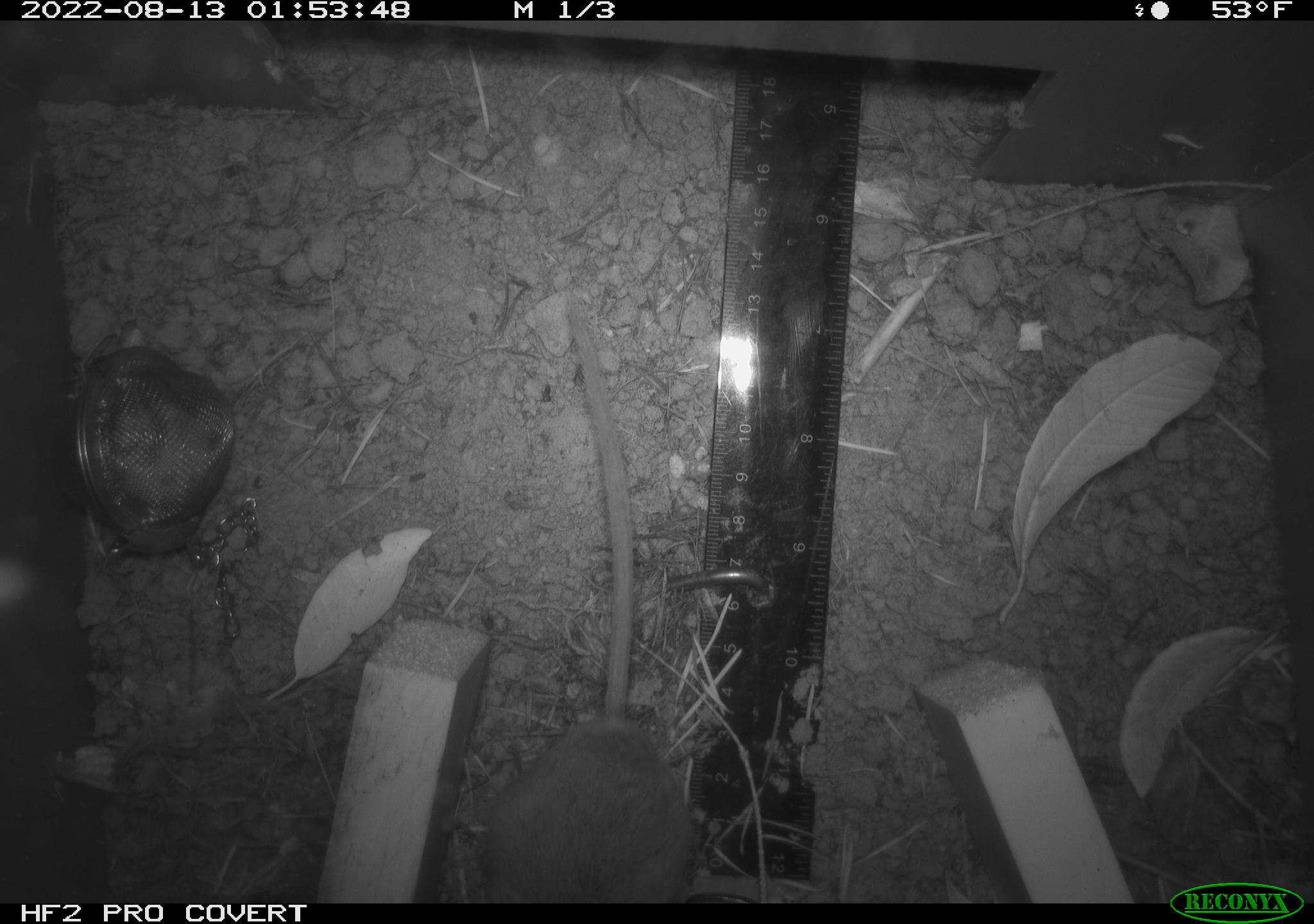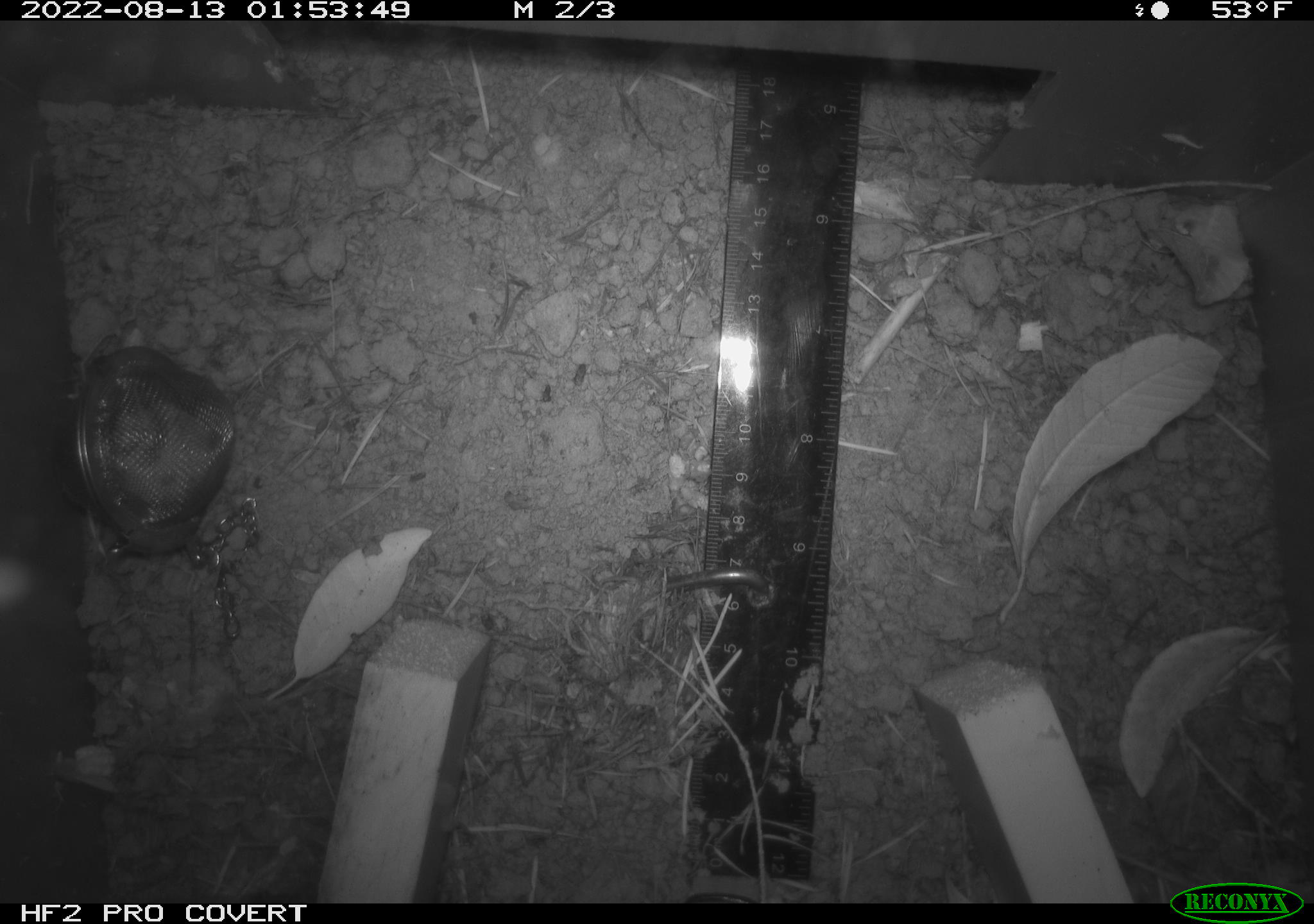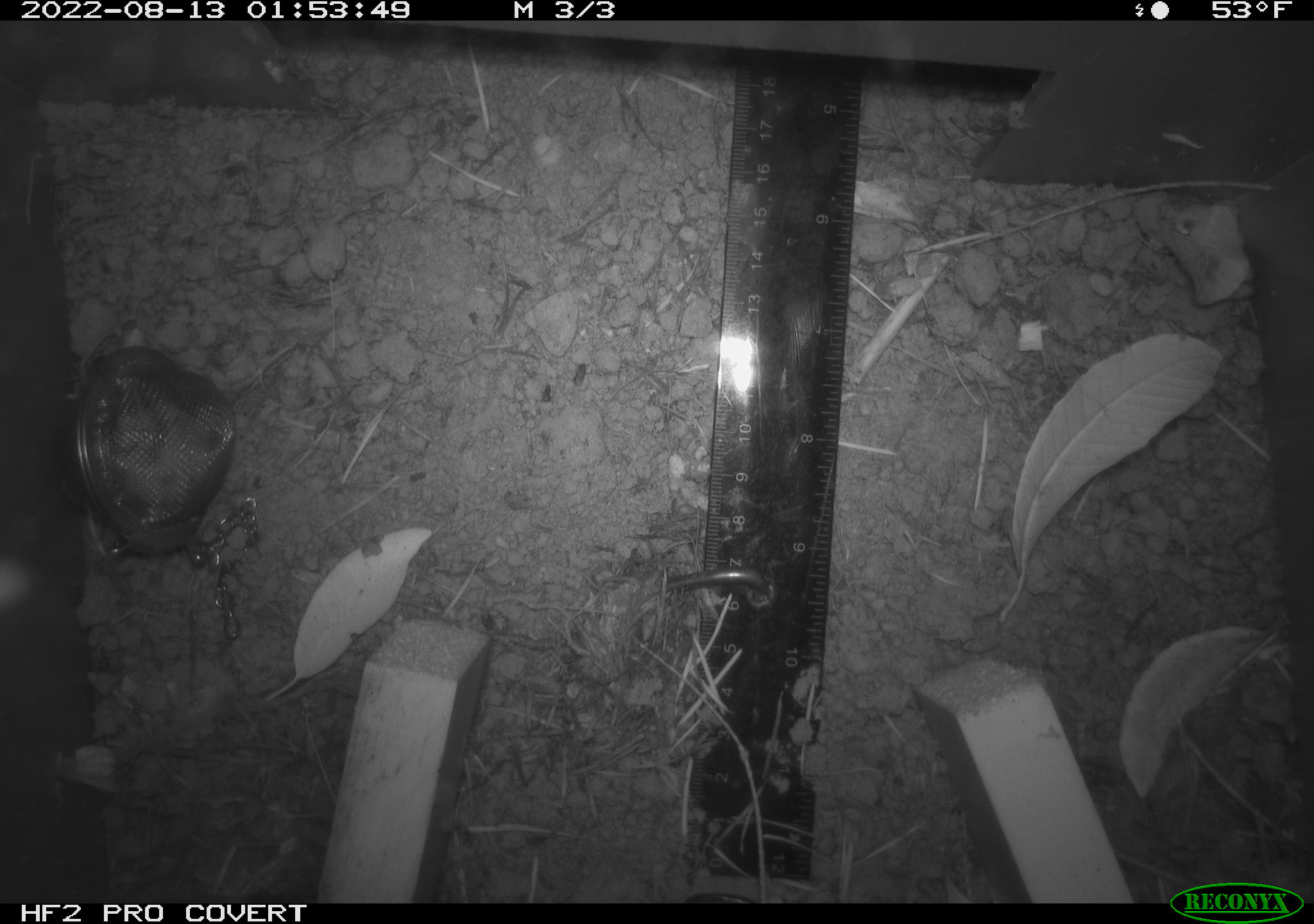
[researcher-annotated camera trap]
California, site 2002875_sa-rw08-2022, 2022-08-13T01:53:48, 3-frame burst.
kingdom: Animalia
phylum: Chordata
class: Mammalia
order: Rodentia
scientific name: Rodentia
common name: mouse species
Mouse species (Rodentia).